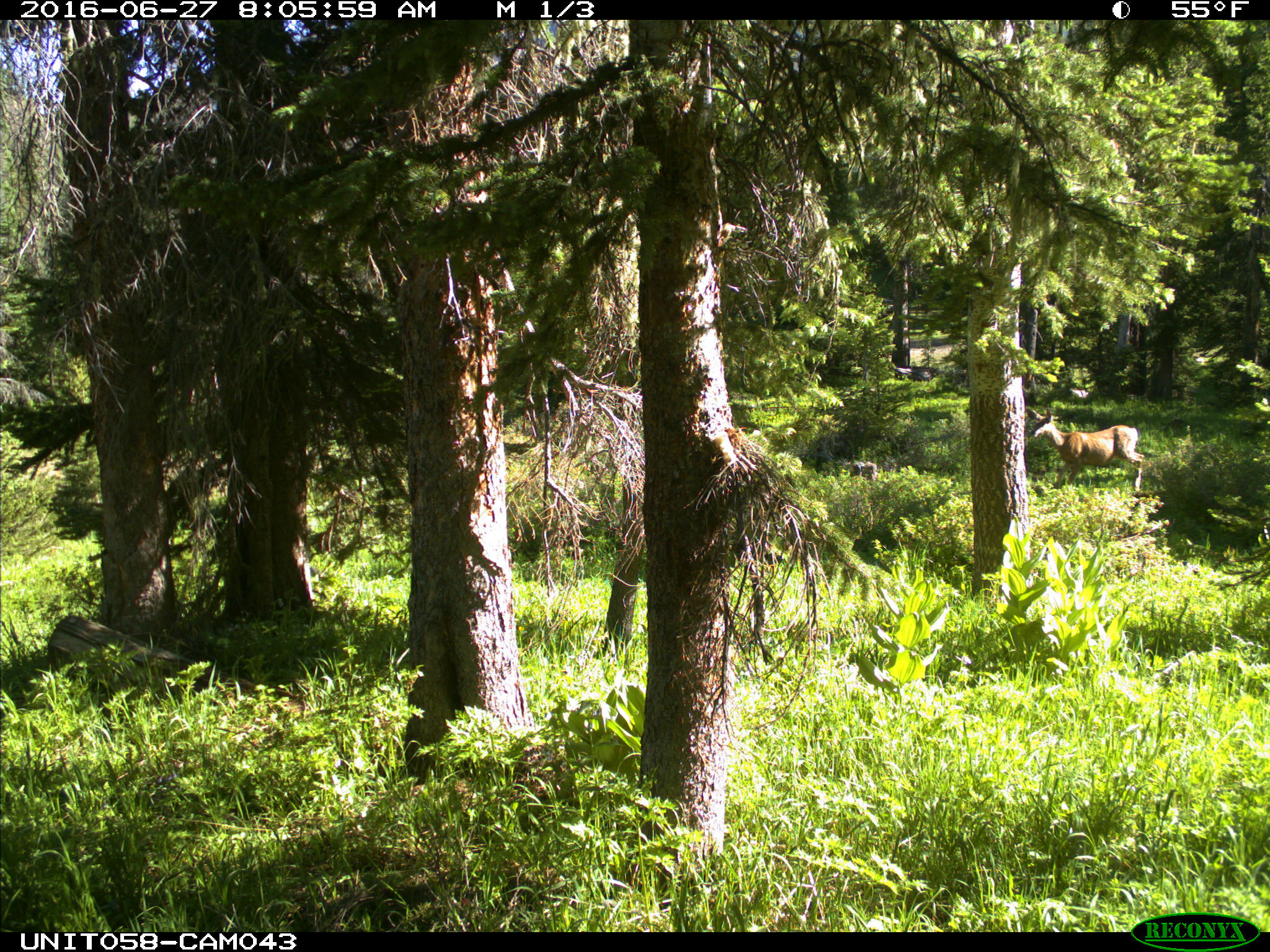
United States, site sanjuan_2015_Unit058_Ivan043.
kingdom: Animalia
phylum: Chordata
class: Mammalia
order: Artiodactyla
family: Cervidae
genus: Odocoileus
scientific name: Odocoileus hemionus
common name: mule deer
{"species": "Odocoileus hemionus (mule deer)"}